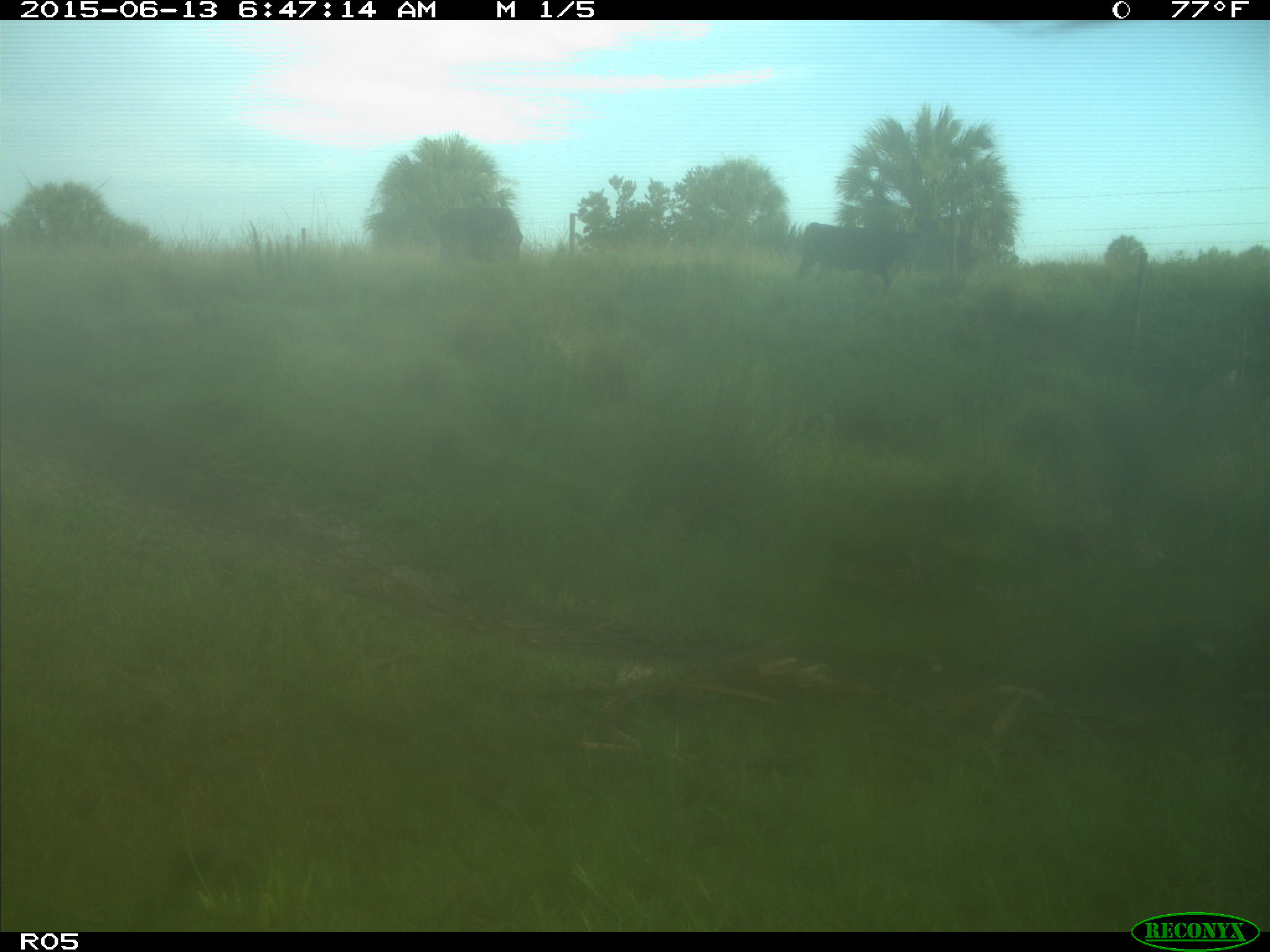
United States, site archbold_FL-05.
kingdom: Animalia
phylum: Chordata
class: Mammalia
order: Artiodactyla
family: Bovidae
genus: Bos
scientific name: Bos taurus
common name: domestic cow